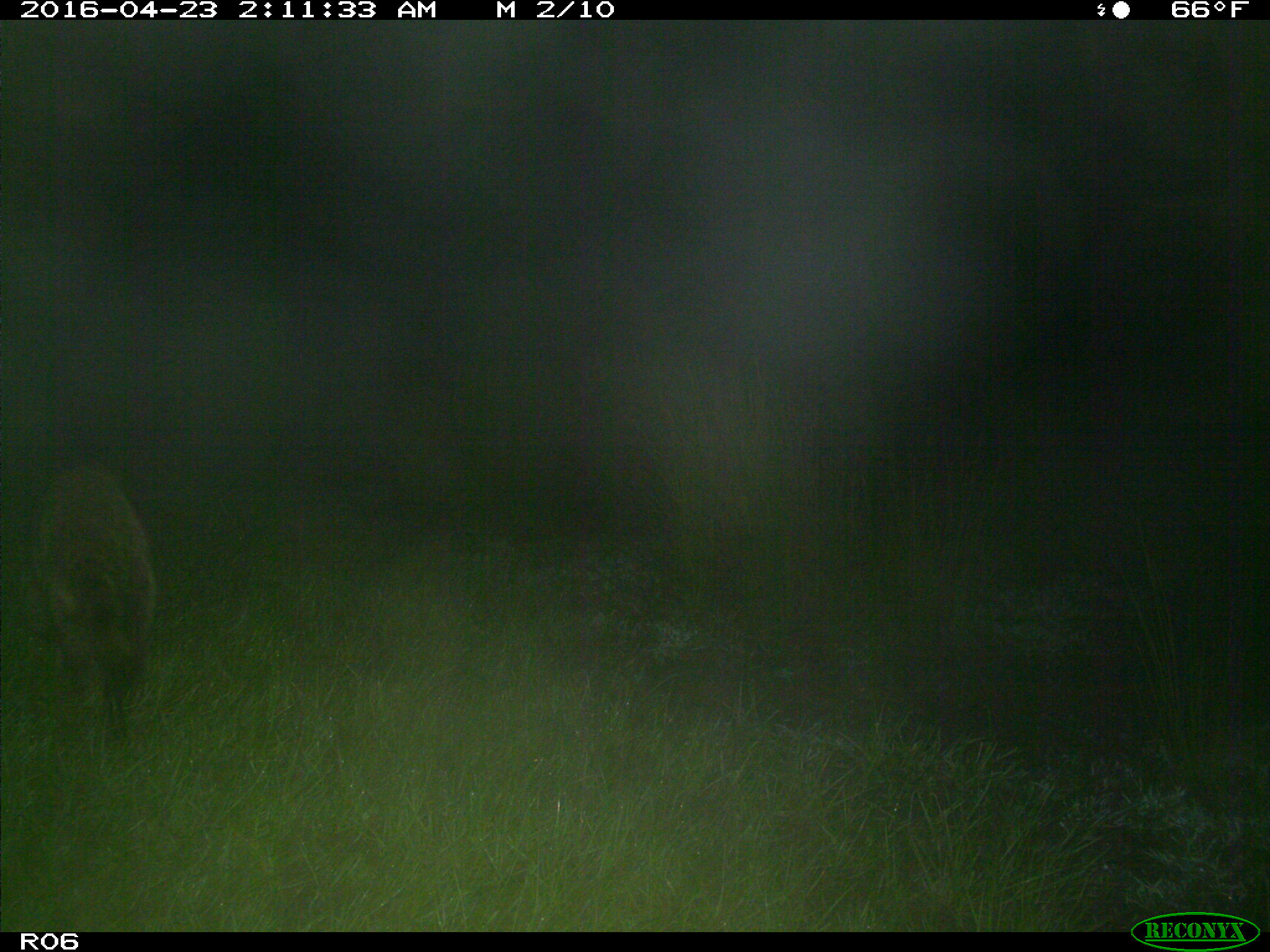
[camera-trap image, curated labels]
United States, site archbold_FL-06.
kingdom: Animalia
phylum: Chordata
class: Mammalia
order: Carnivora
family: Procyonidae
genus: Procyon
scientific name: Procyon lotor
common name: common raccoon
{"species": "Procyon lotor (common raccoon)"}